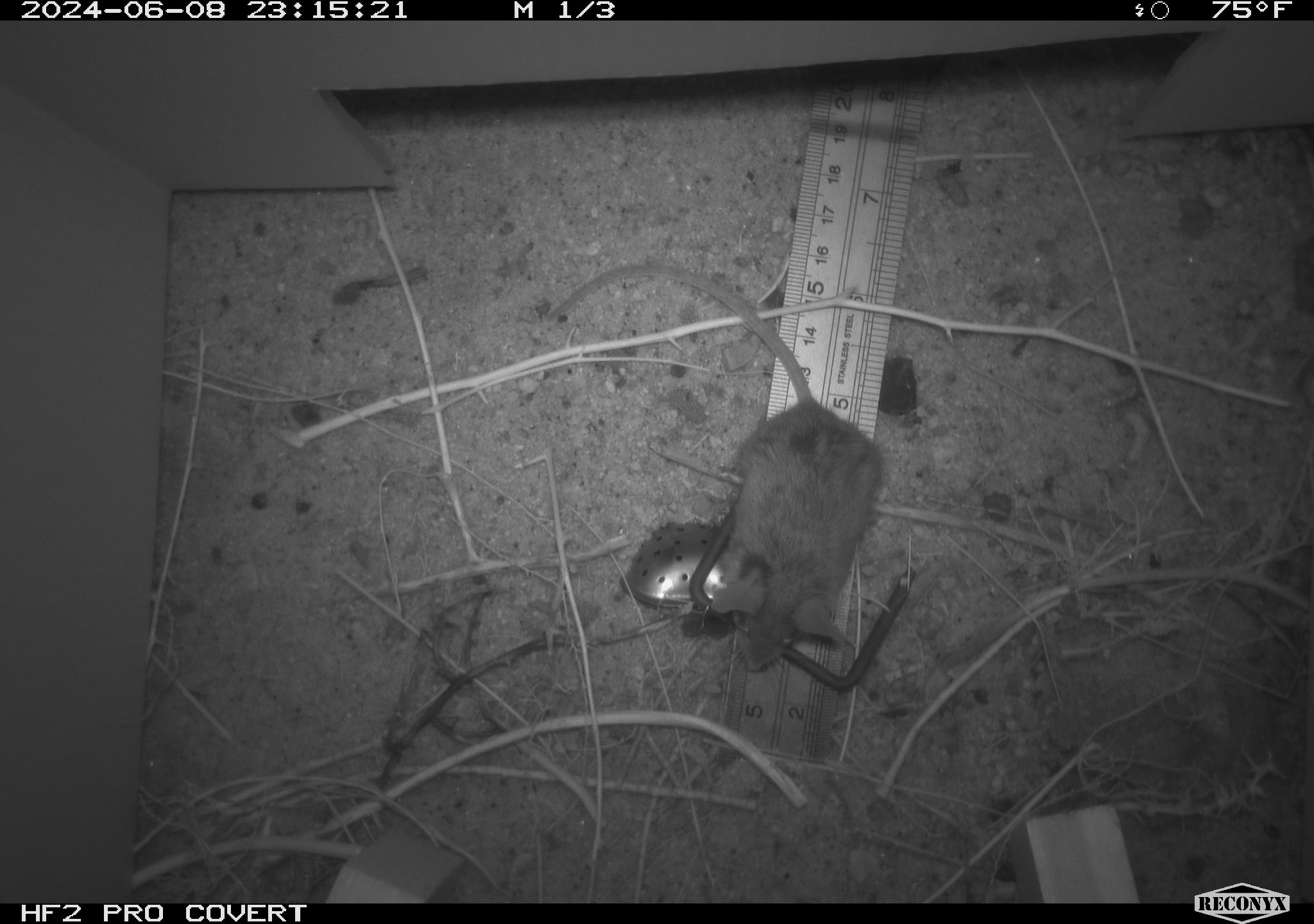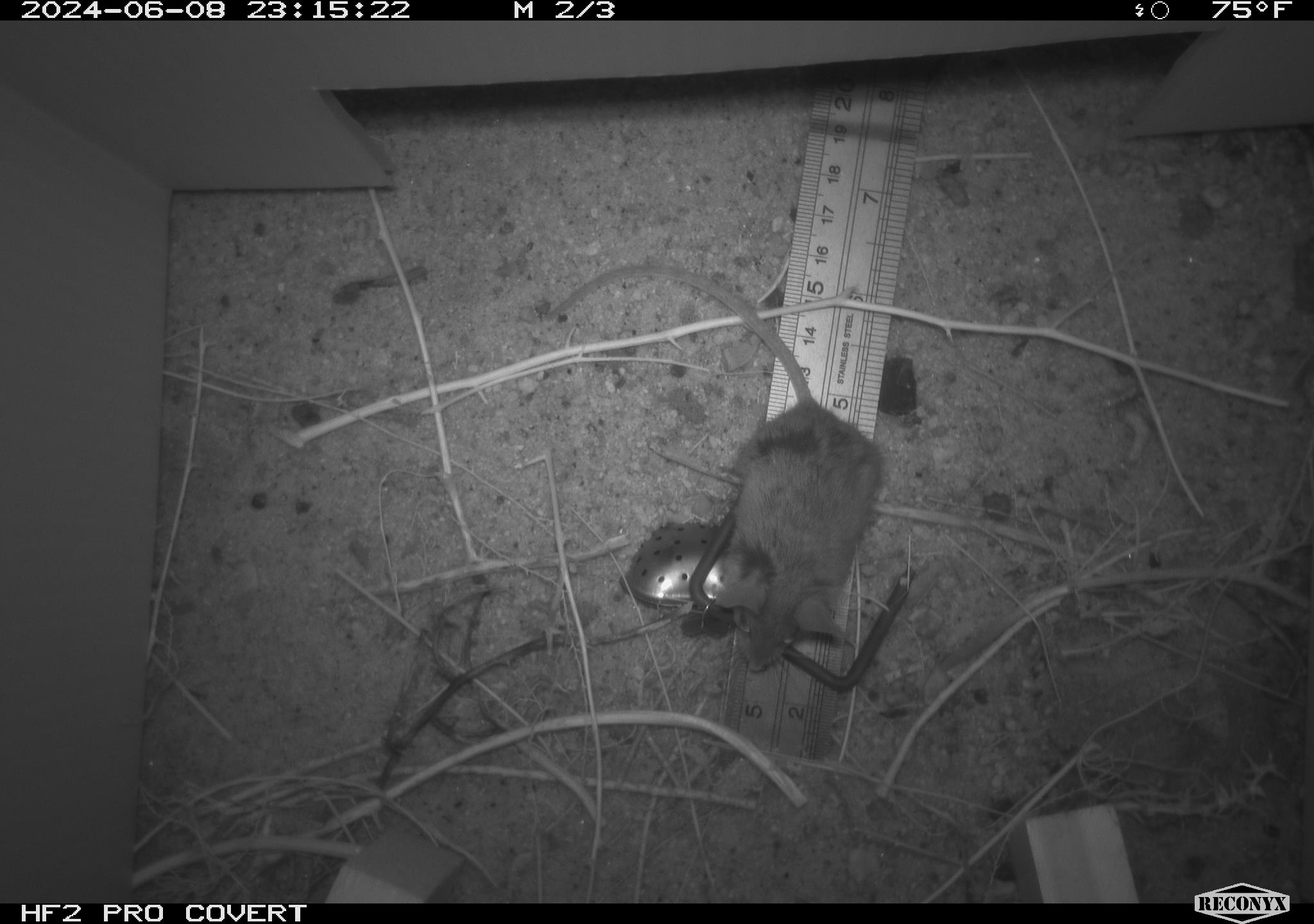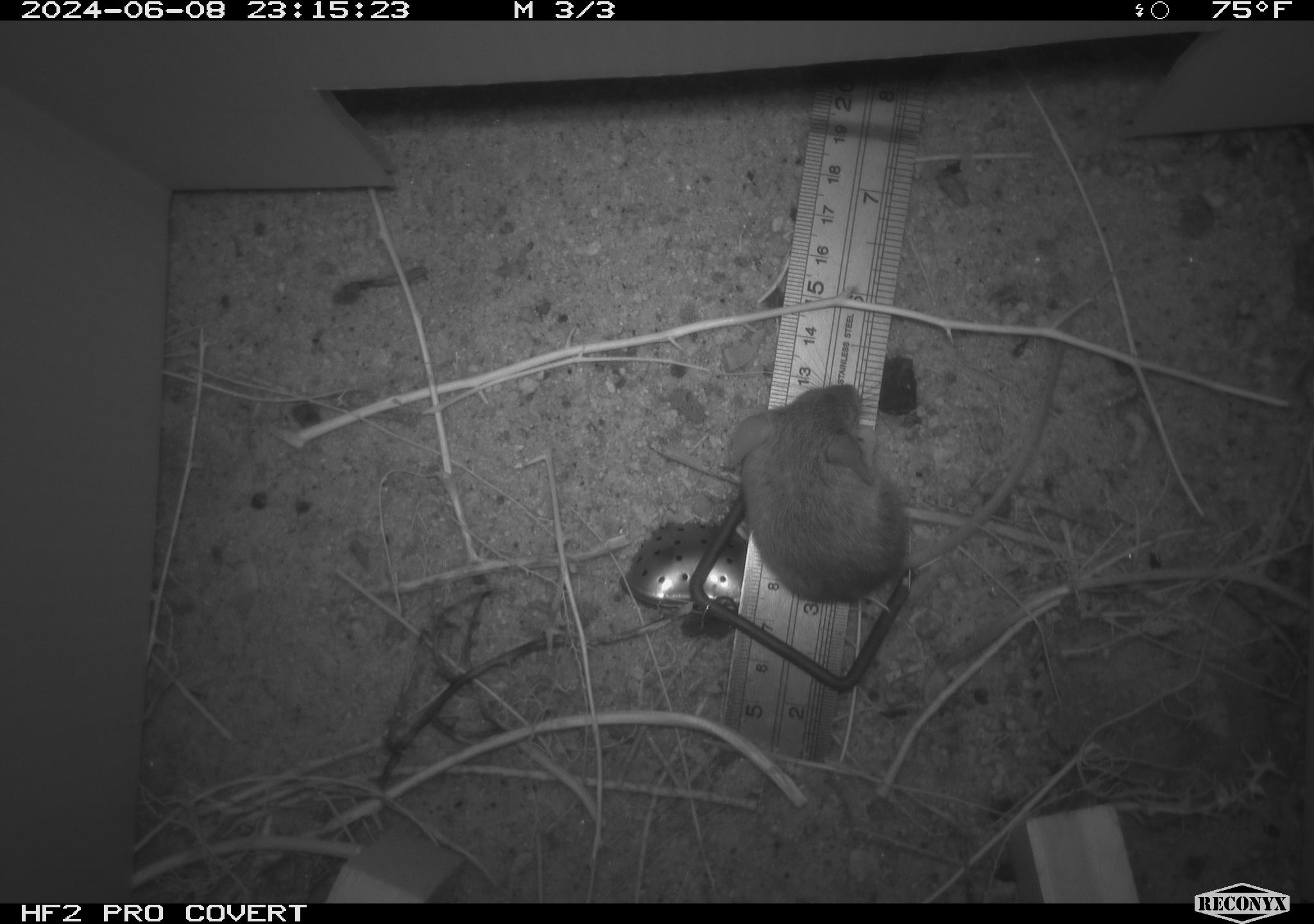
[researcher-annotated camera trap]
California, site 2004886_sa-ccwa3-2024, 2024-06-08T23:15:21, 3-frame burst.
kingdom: Animalia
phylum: Chordata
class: Mammalia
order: Rodentia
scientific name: Rodentia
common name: mouse species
Mouse species (Rodentia).